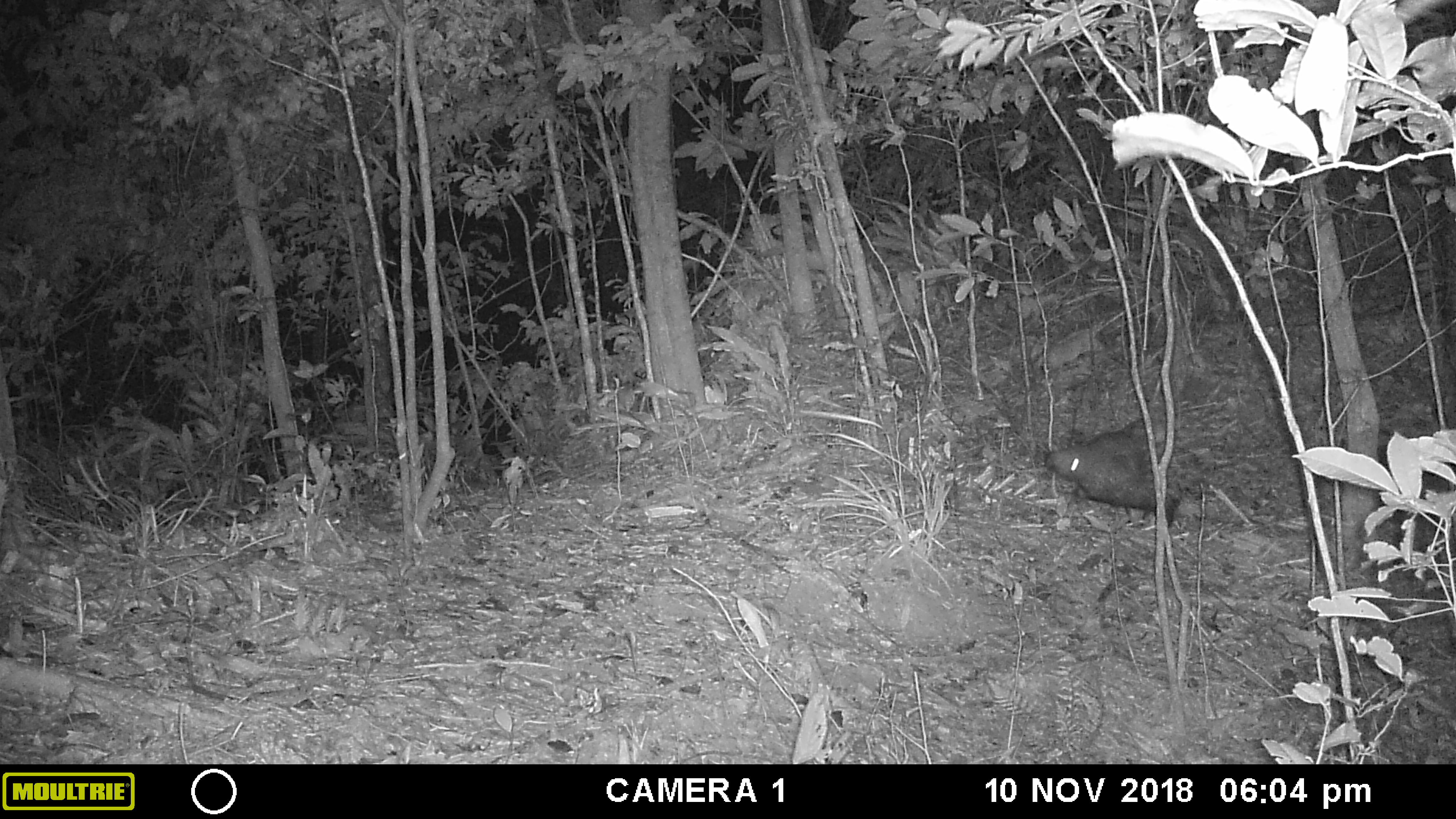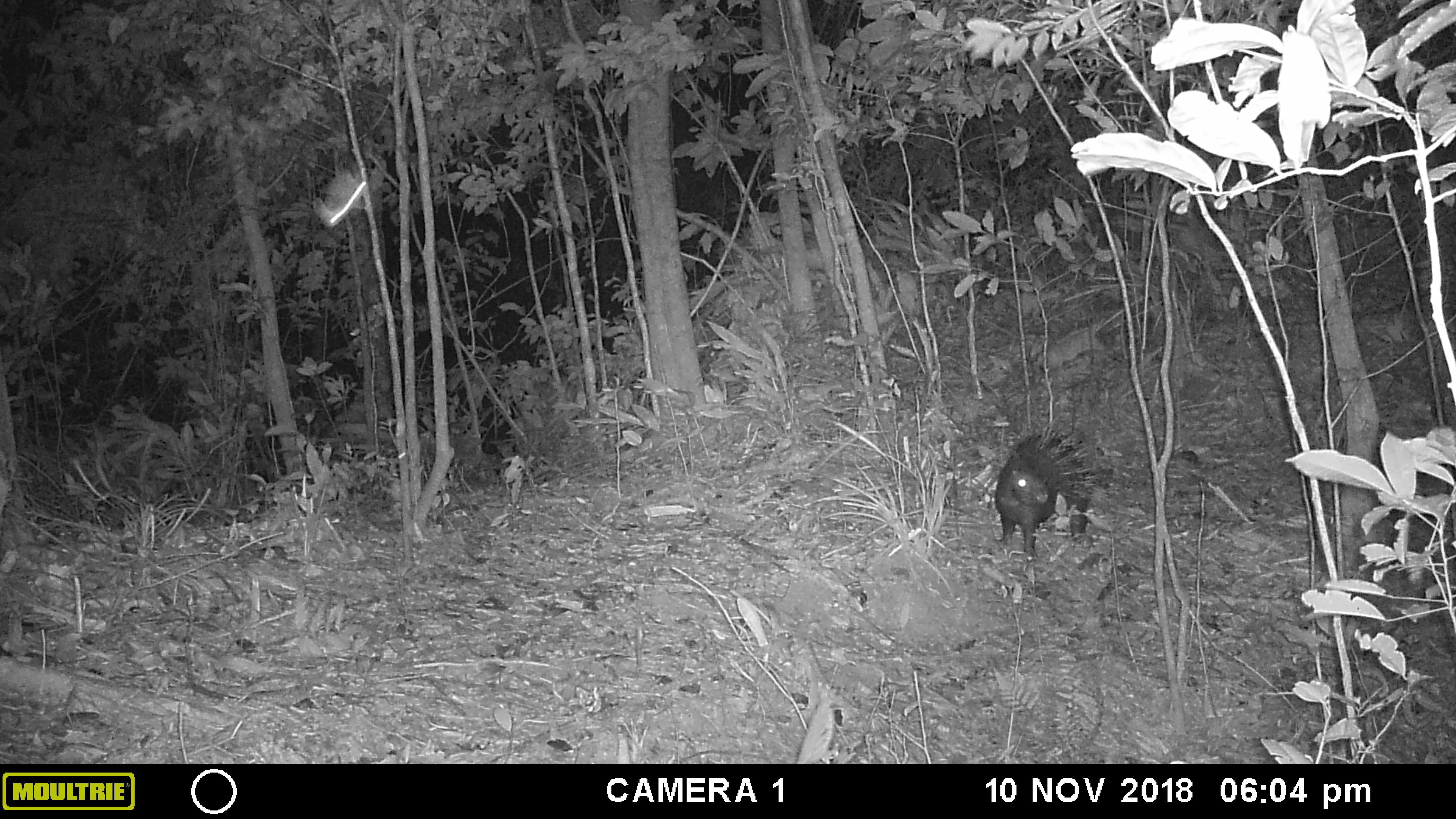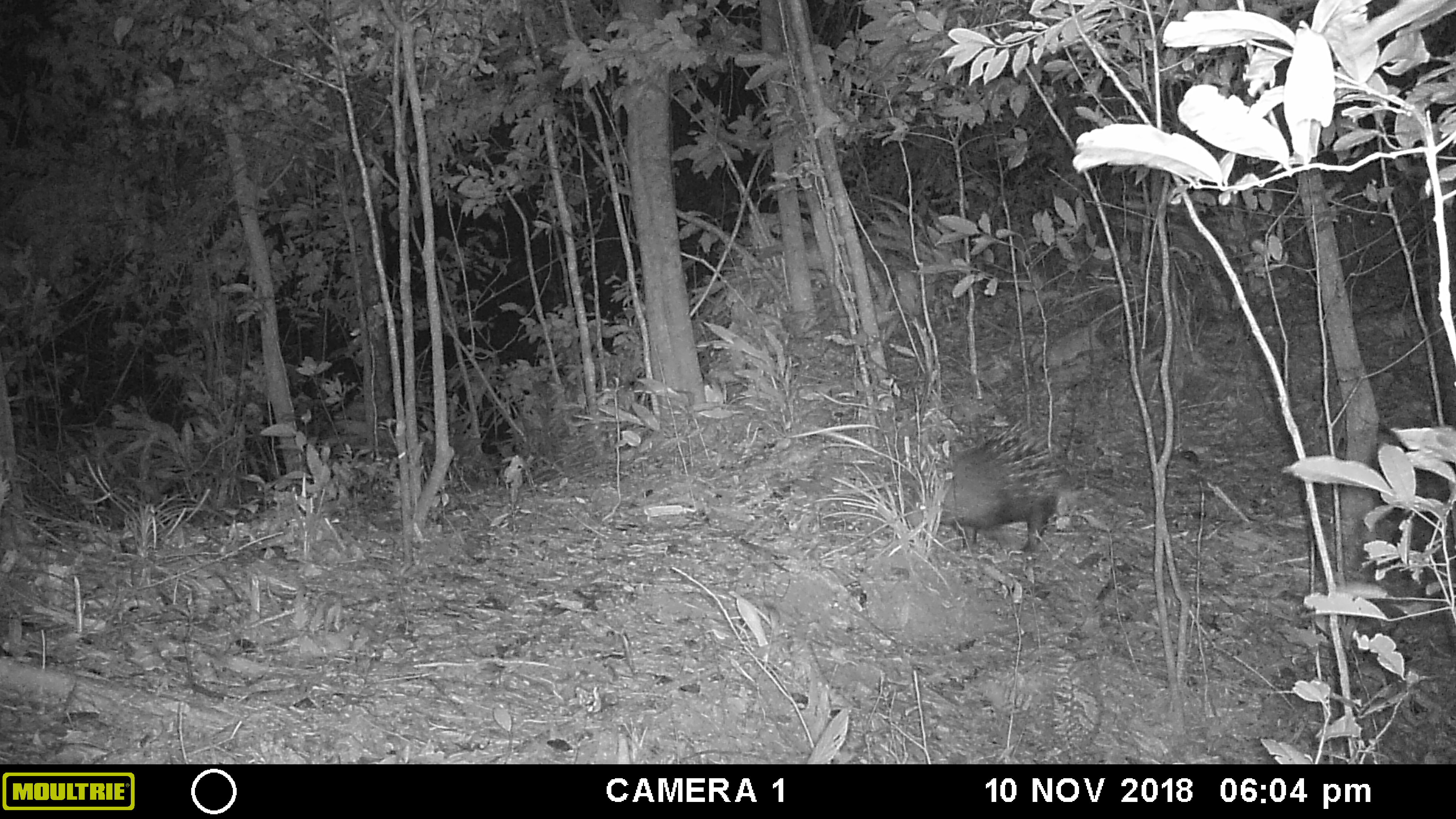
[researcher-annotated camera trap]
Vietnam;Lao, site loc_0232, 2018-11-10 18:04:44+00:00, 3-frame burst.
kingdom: Animalia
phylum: Chordata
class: Mammalia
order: Rodentia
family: Hystricidae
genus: Hystrix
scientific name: Hystrix brachyura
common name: malayan porcupine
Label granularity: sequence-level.